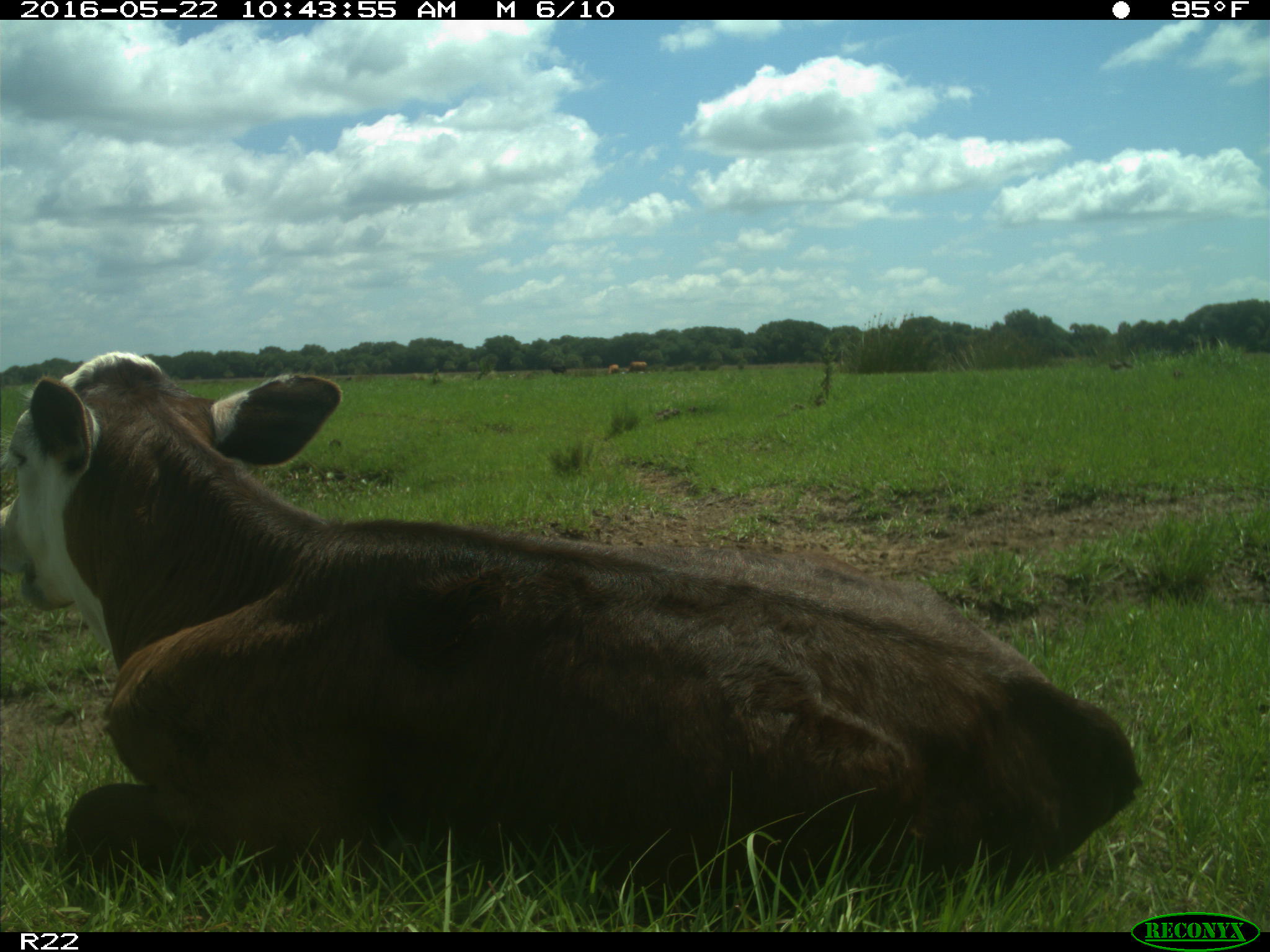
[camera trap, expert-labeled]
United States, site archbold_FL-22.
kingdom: Animalia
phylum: Chordata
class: Mammalia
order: Artiodactyla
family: Bovidae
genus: Bos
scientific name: Bos taurus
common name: domestic cow